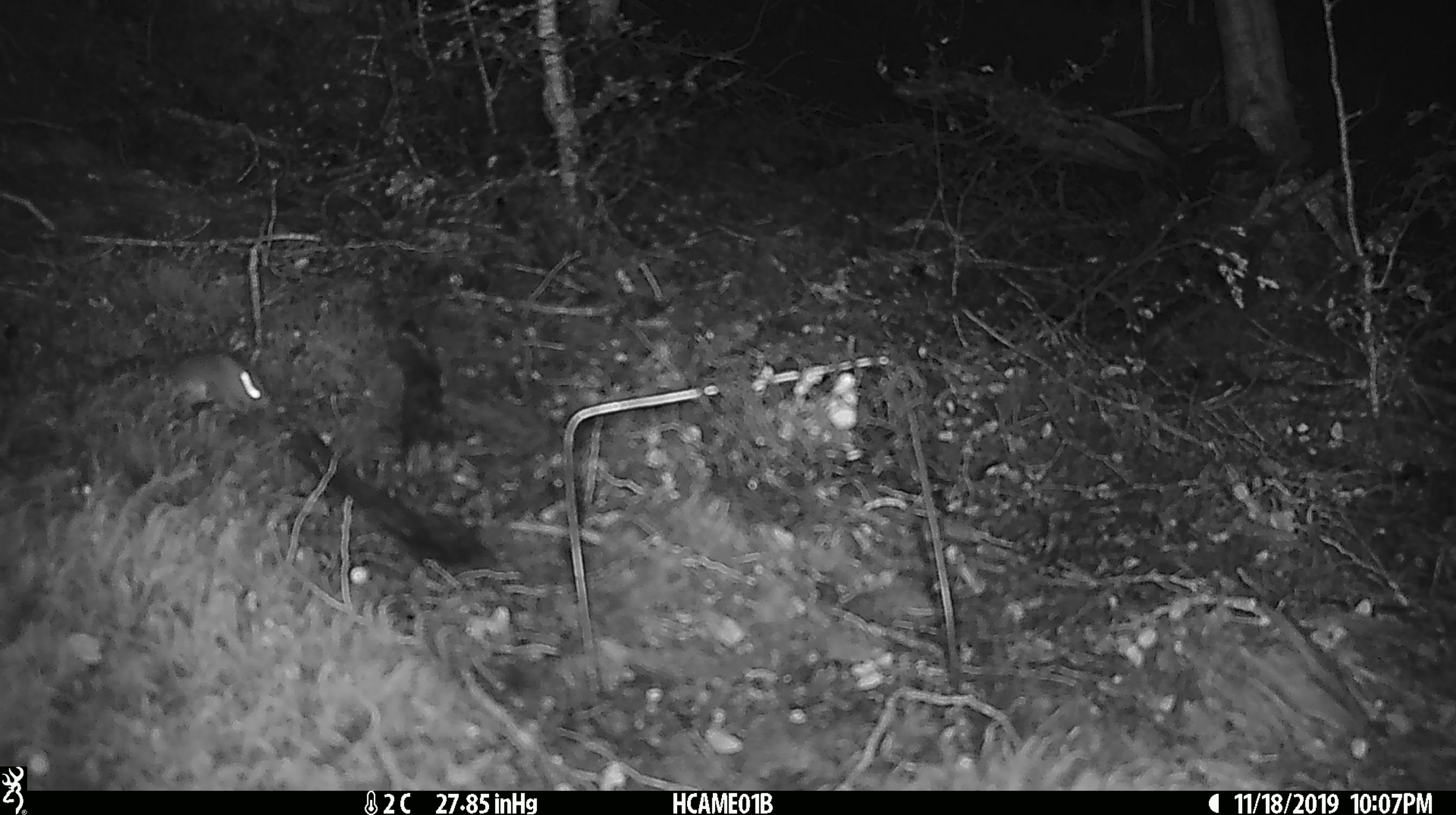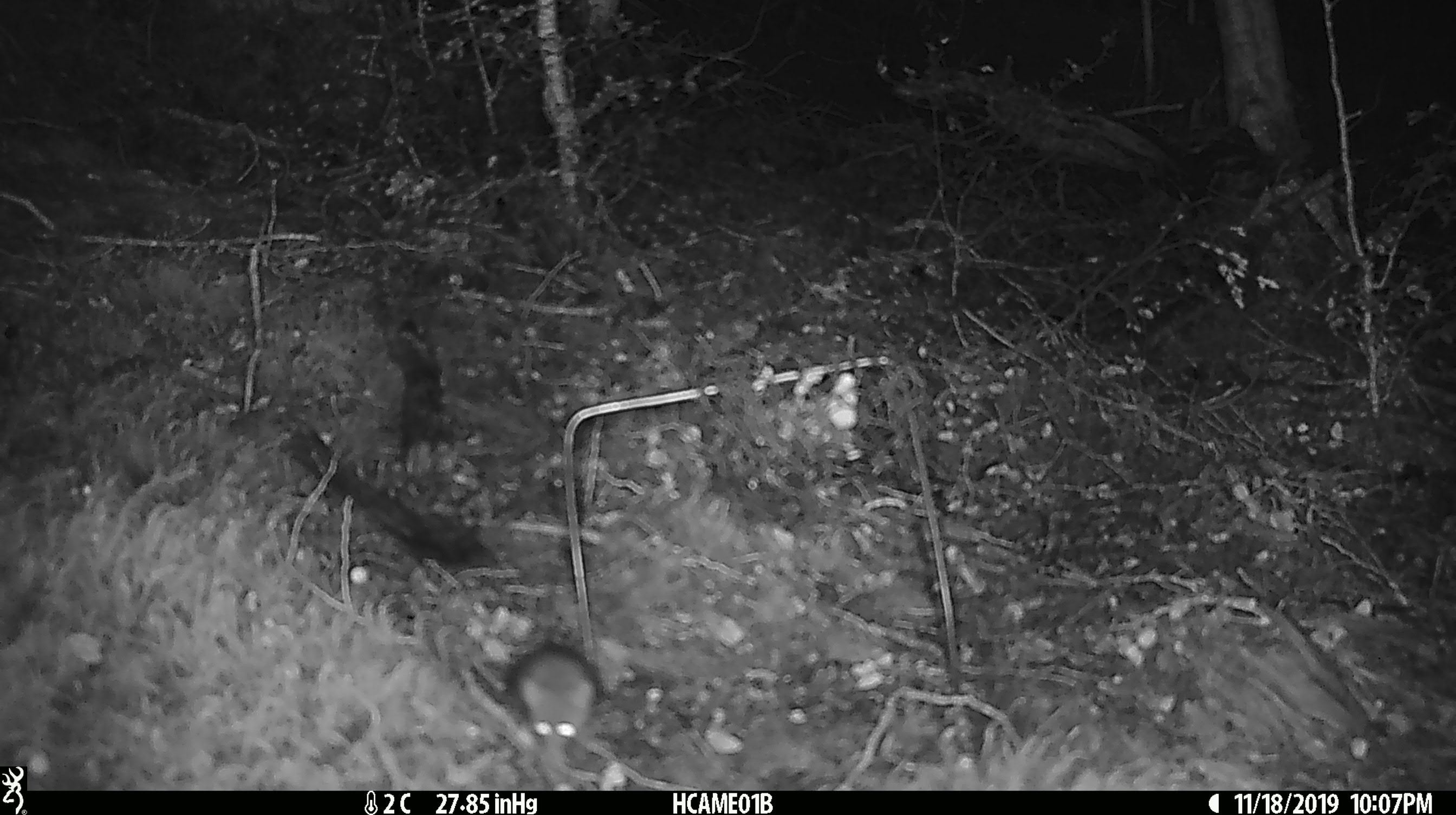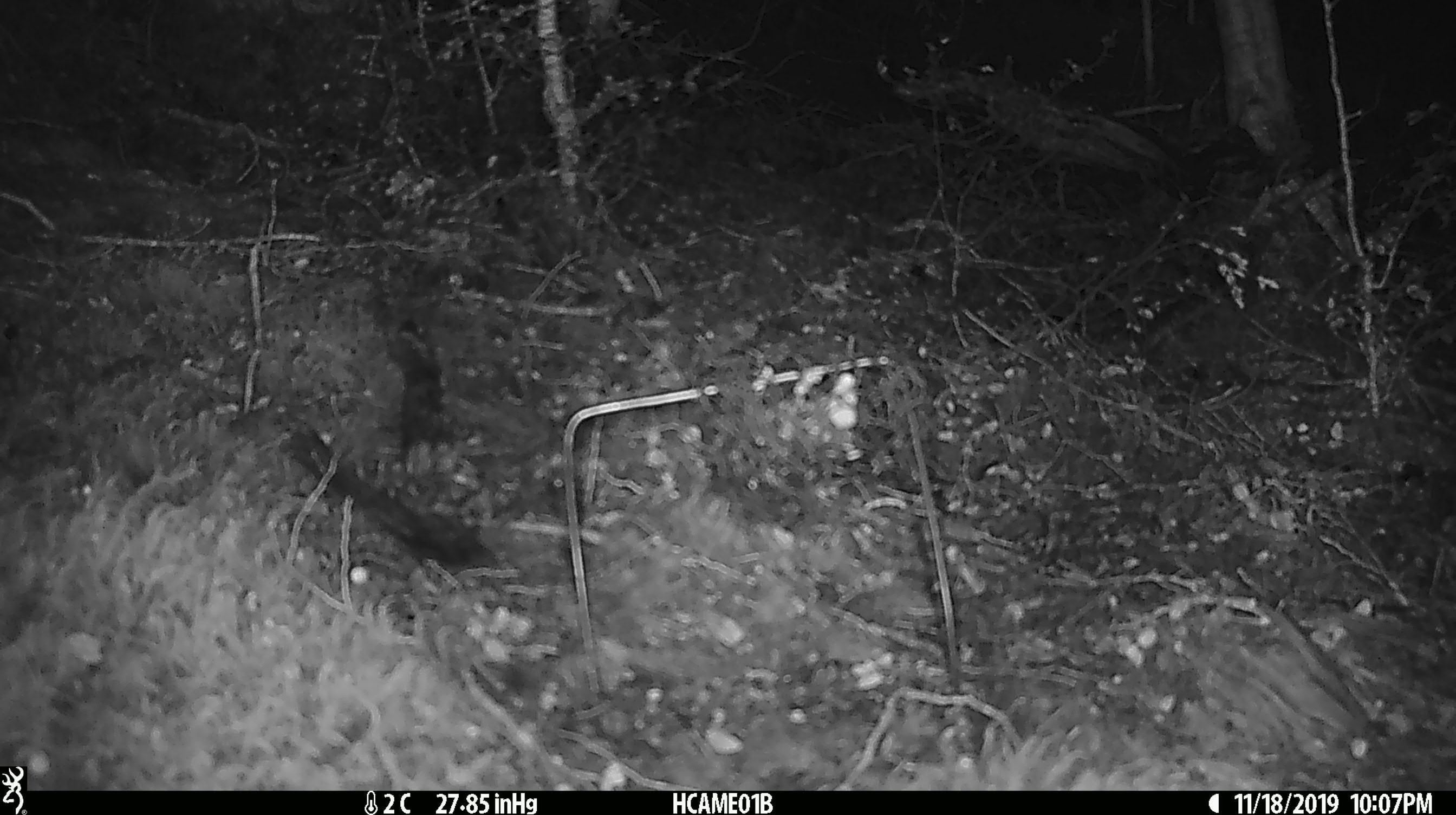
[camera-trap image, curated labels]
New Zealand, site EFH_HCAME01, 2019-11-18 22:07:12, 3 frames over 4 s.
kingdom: Animalia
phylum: Chordata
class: Mammalia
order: Rodentia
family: Muridae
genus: Mus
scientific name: Mus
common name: mouse